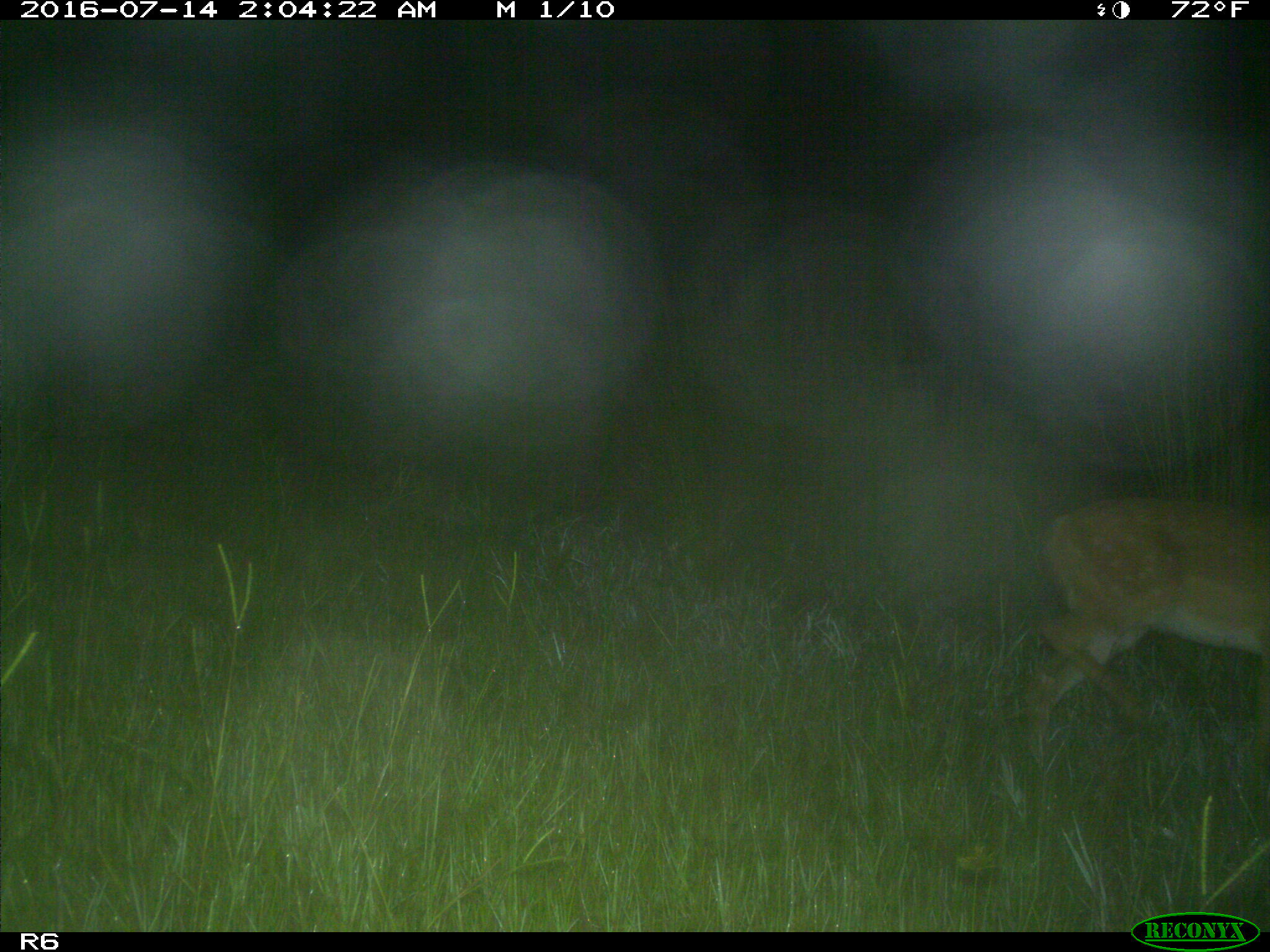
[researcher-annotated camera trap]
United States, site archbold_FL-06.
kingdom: Animalia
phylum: Chordata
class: Mammalia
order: Artiodactyla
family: Cervidae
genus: Odocoileus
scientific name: Odocoileus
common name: deer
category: unidentified deer